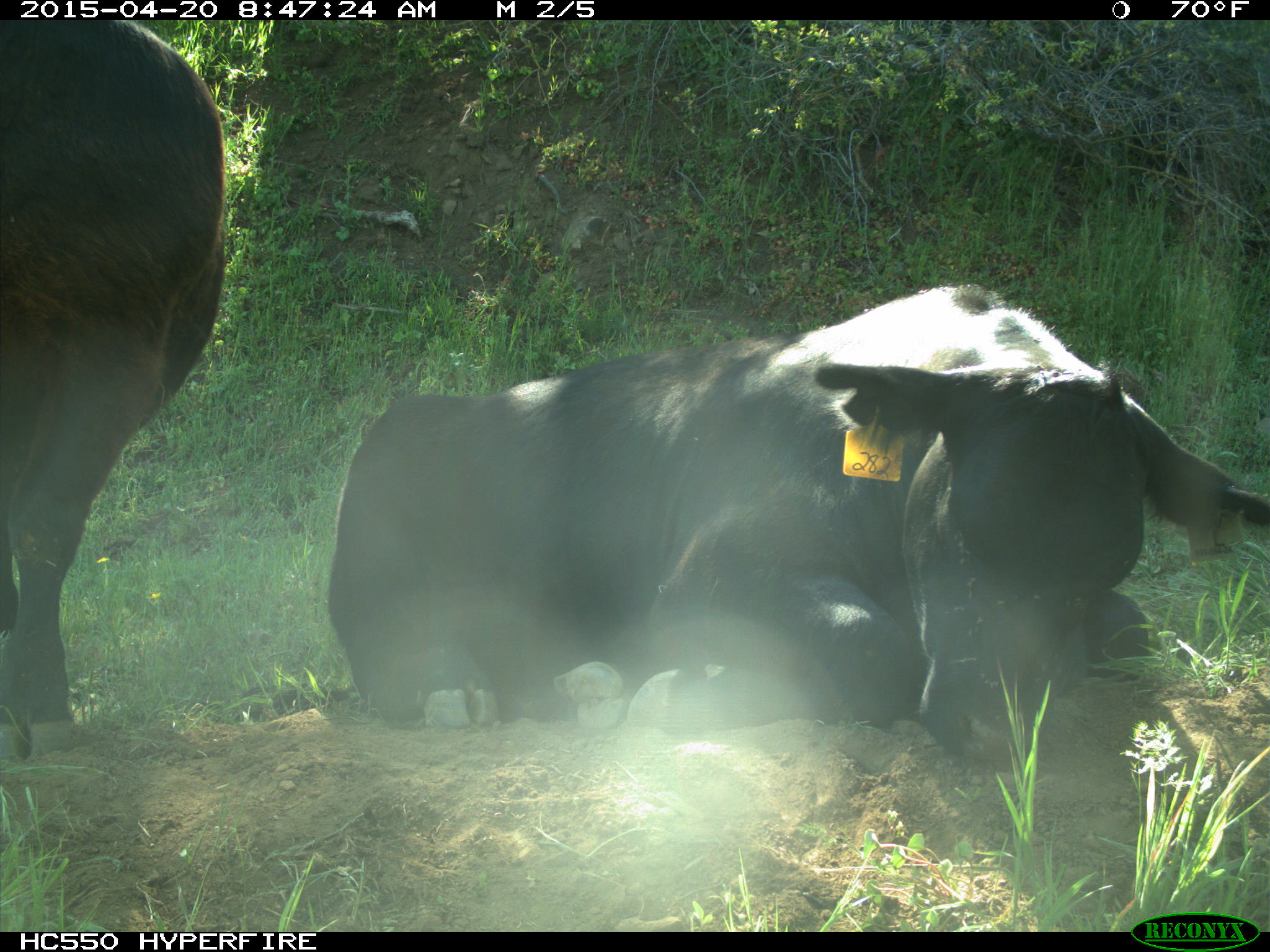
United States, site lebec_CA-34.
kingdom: Animalia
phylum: Chordata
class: Mammalia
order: Artiodactyla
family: Bovidae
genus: Bos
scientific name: Bos taurus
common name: domestic cow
Bos taurus (domestic cow).